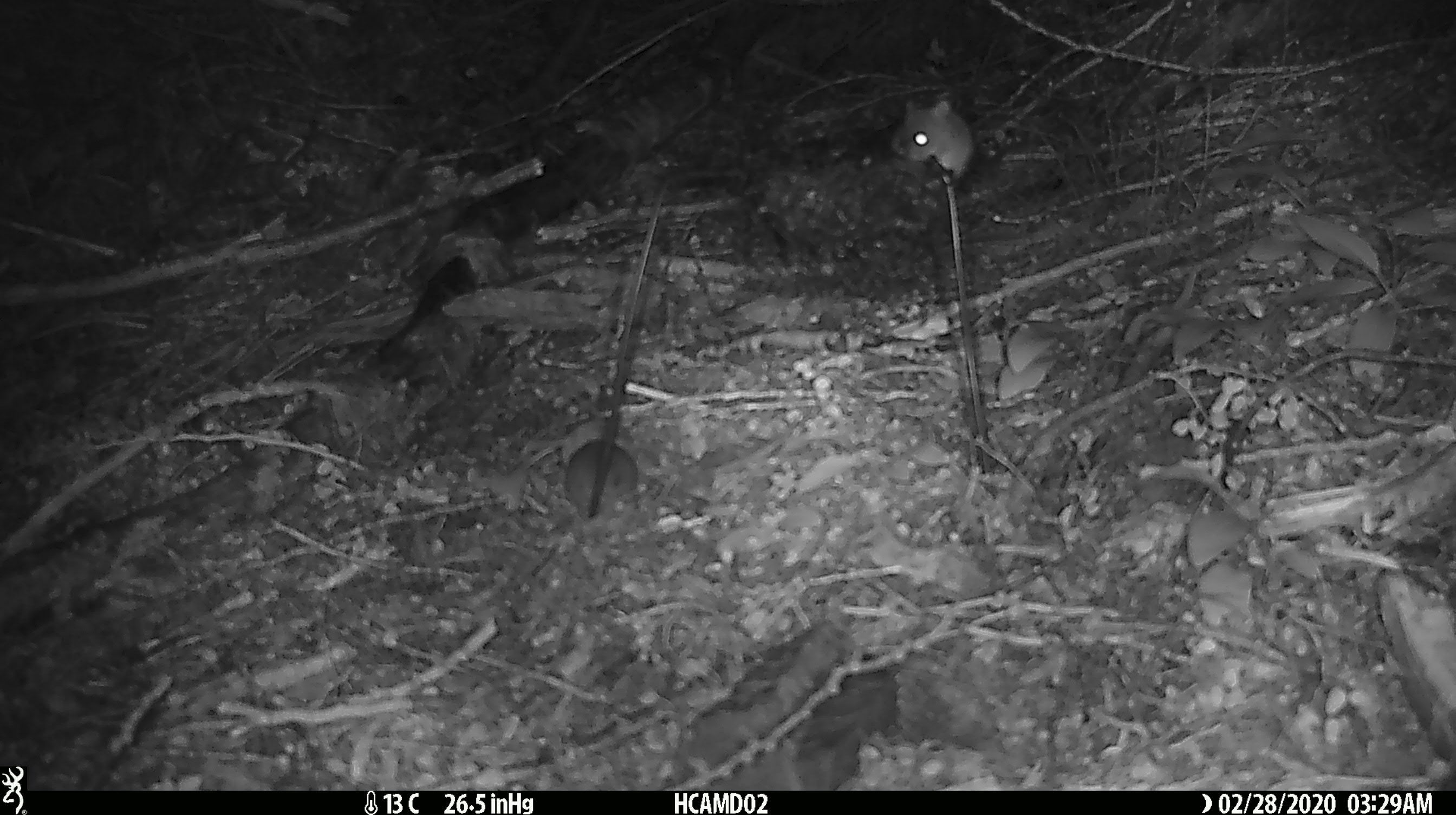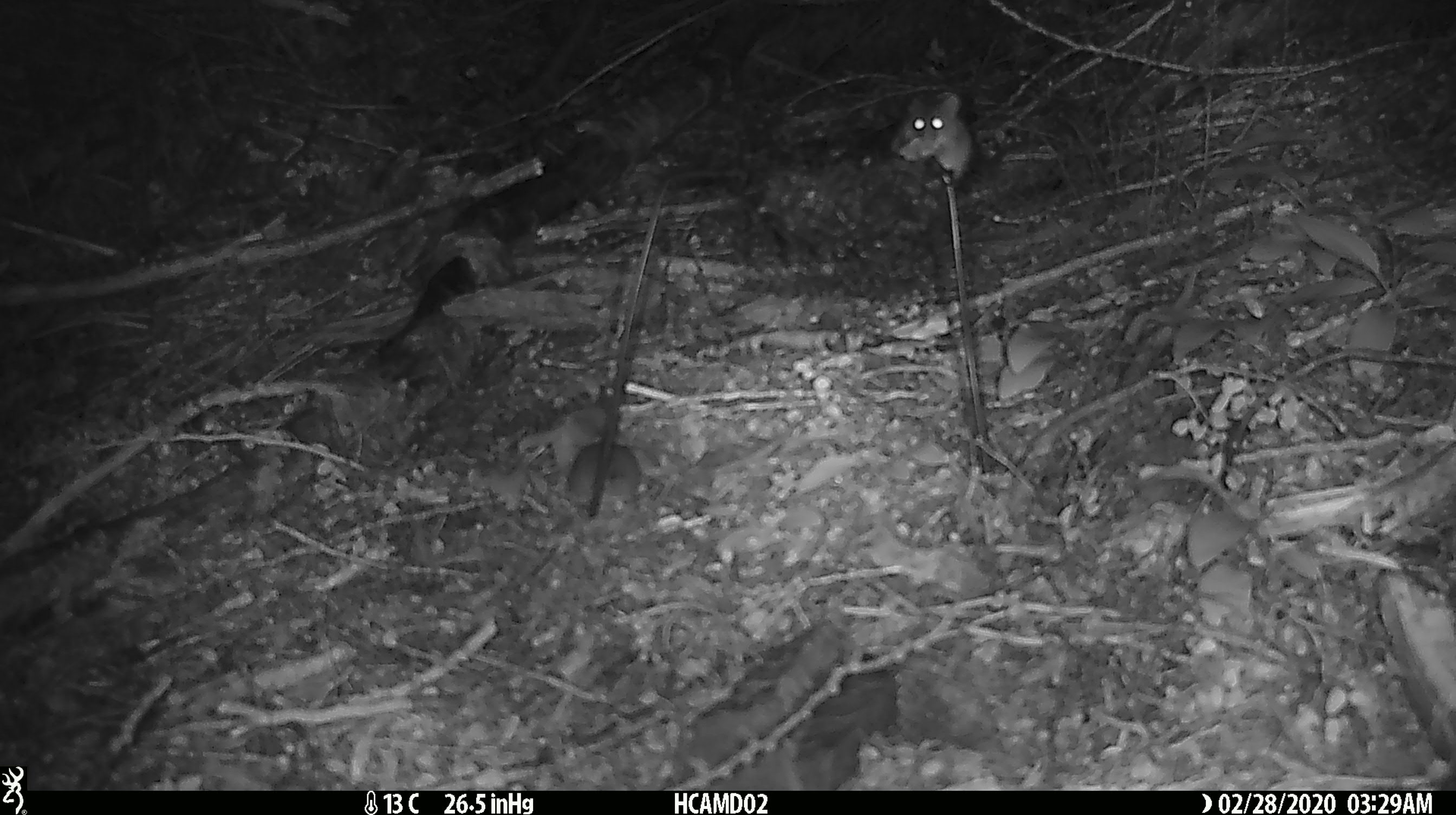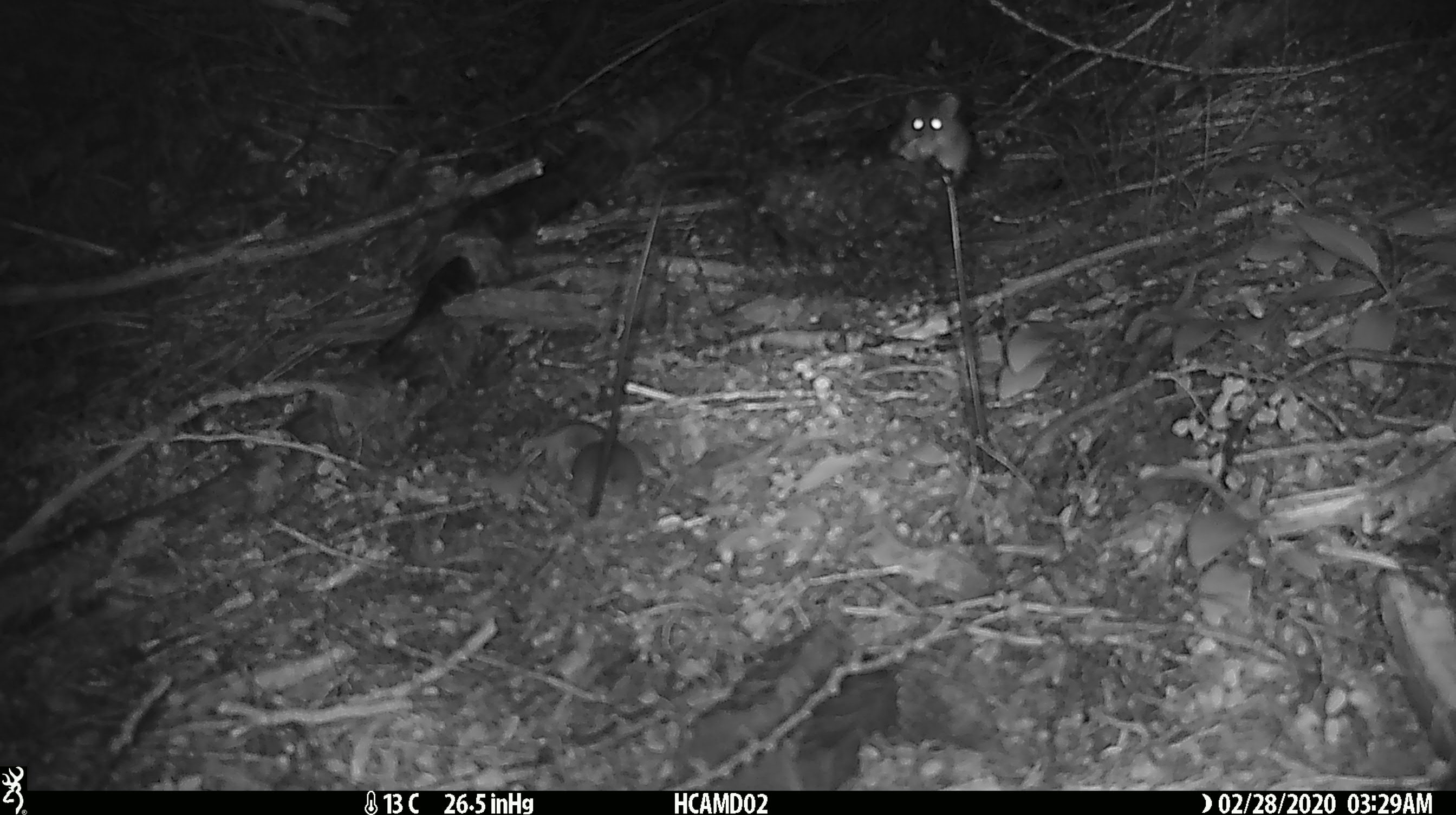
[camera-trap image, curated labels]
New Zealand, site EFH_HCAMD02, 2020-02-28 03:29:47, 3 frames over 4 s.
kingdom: Animalia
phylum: Chordata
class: Mammalia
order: Rodentia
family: Muridae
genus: Mus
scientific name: Mus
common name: mouse